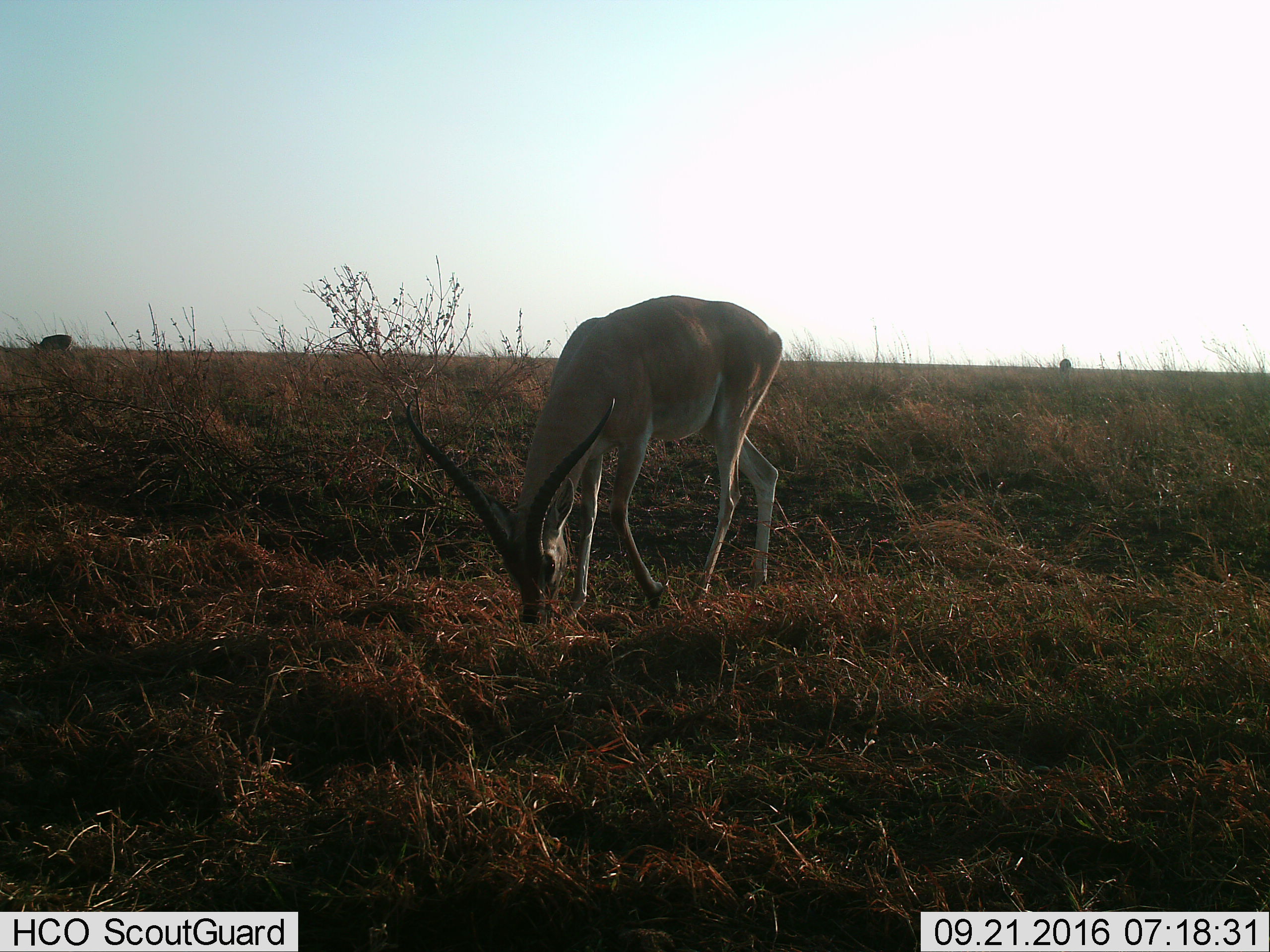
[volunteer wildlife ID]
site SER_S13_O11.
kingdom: Animalia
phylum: Chordata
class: Mammalia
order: Artiodactyla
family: Bovidae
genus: Nanger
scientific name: Nanger granti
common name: grant's gazelle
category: gazellegrants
Gazellegrants (grant's gazelle) (Nanger granti), count 1. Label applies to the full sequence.